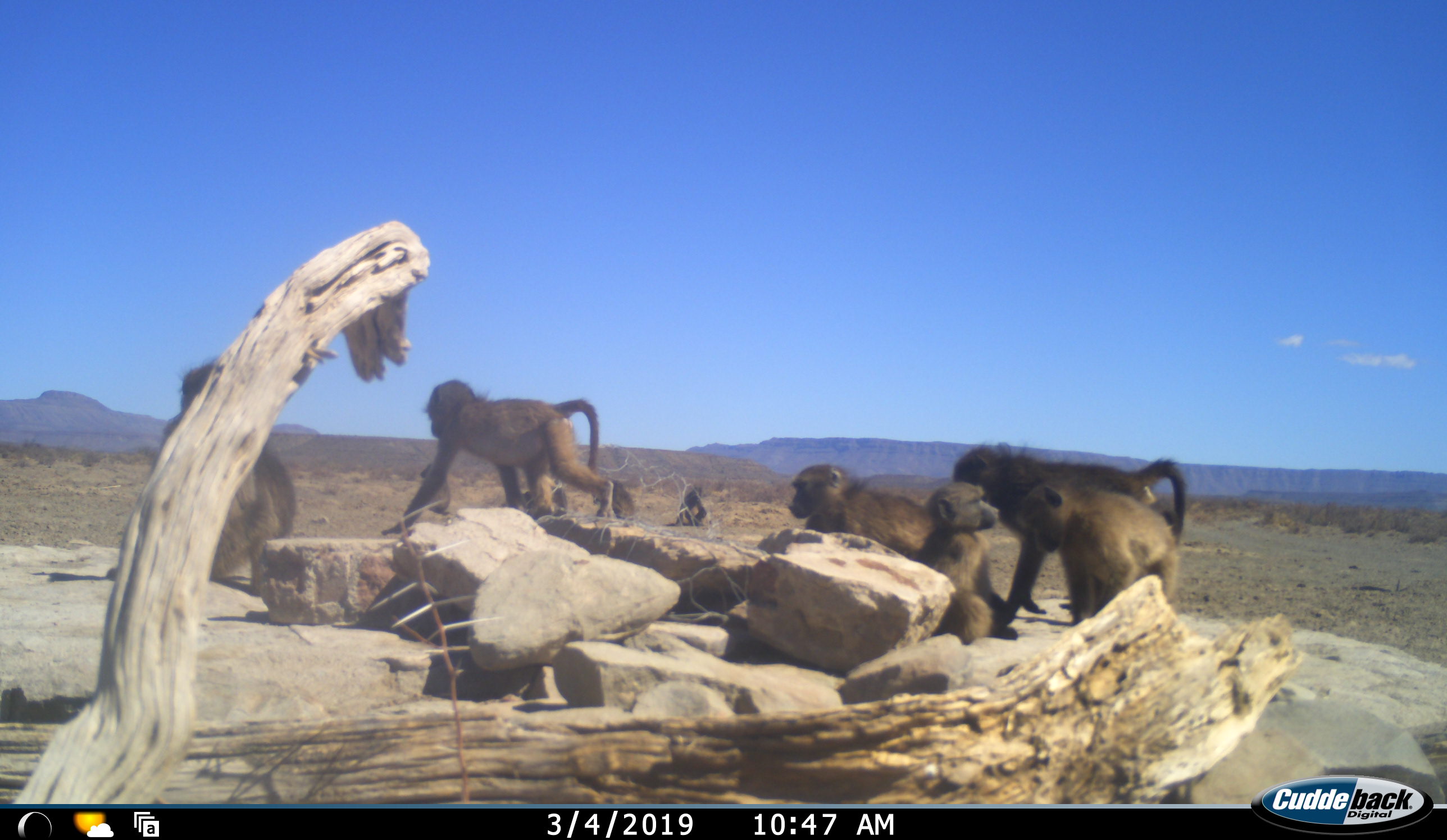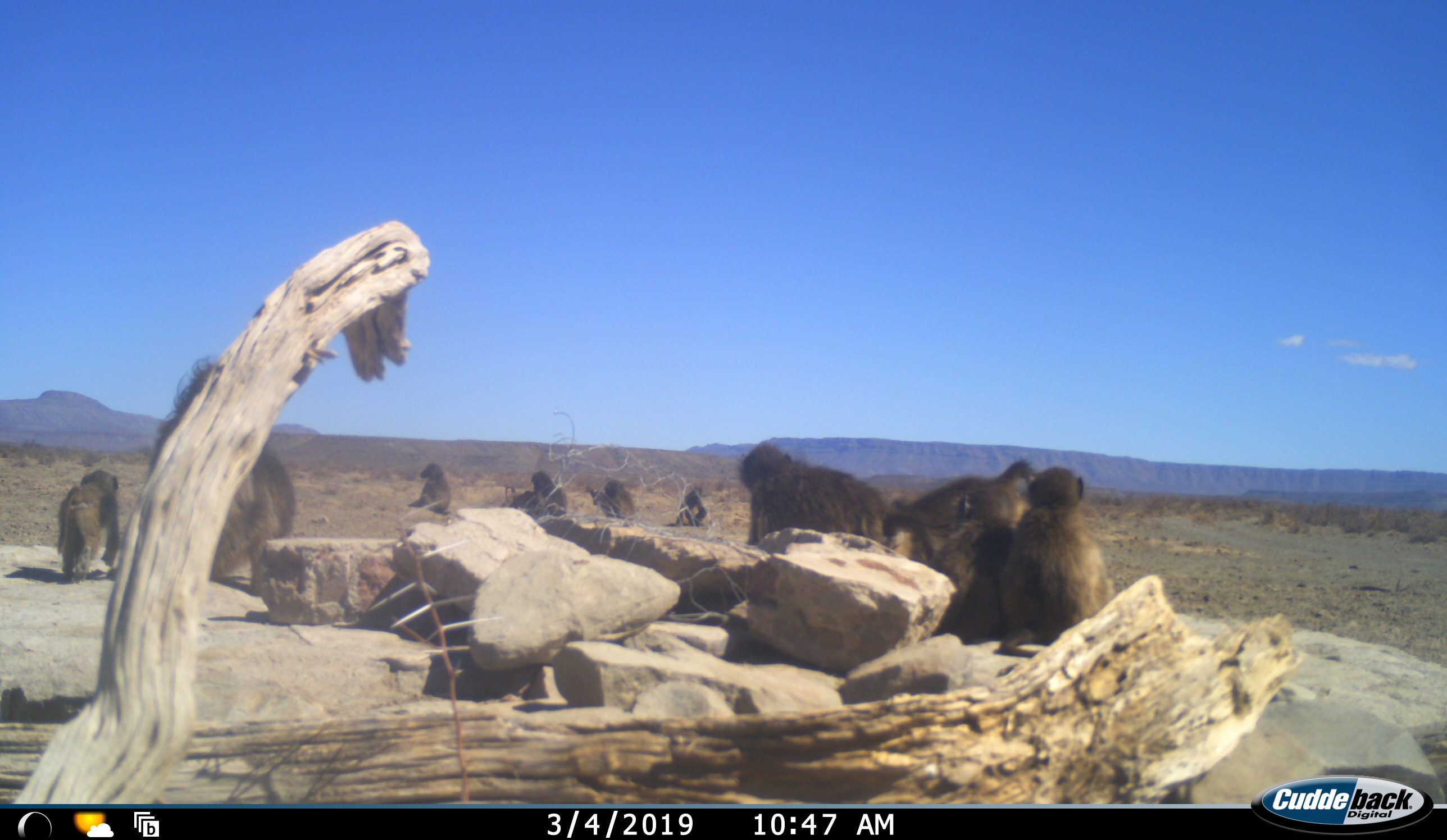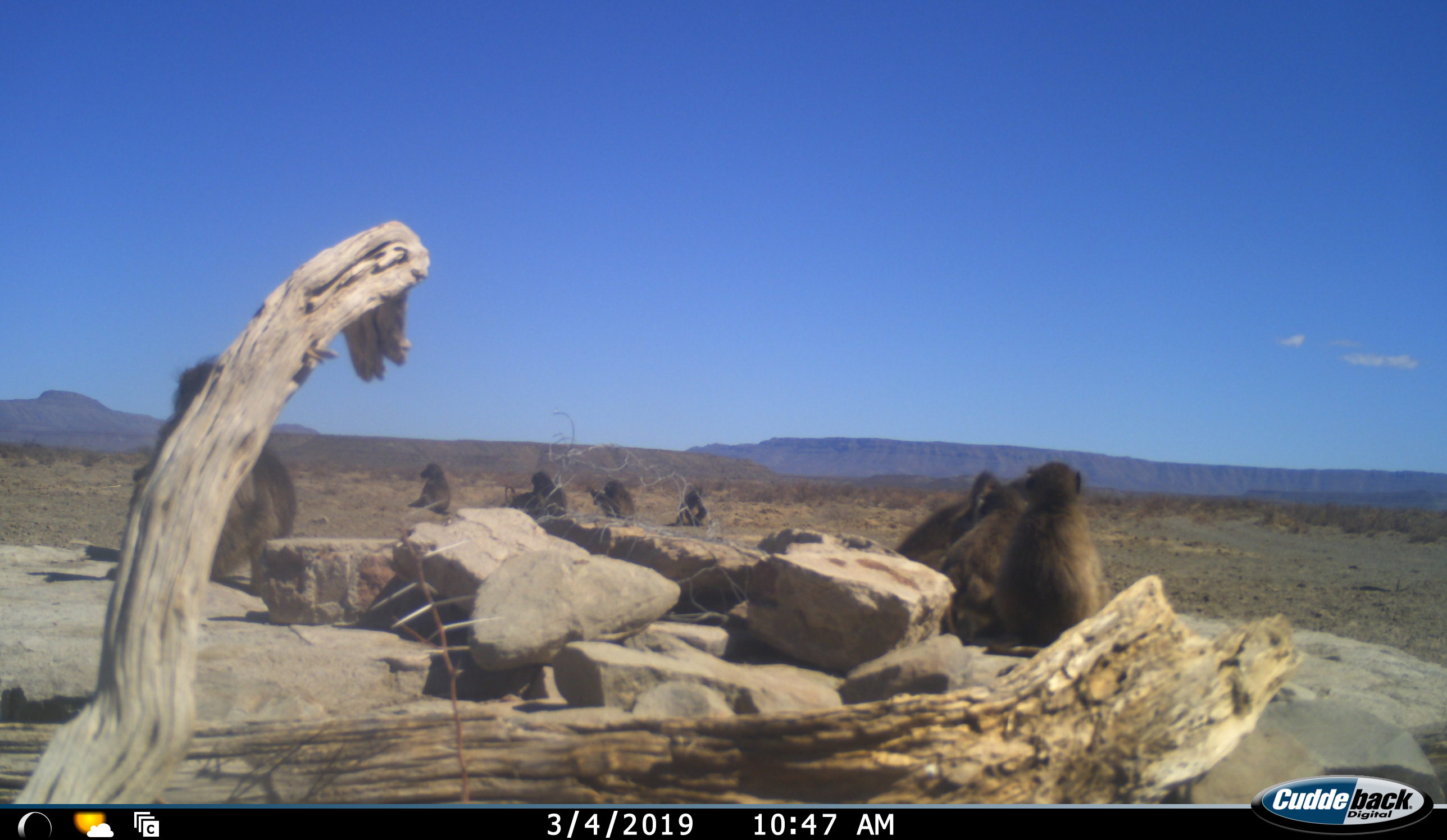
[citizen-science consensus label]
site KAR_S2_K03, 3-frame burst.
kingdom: Animalia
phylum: Chordata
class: Mammalia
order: Primates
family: Cercopithecidae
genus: Papio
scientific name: Papio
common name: baboon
Baboon (Papio), count 10. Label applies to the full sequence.